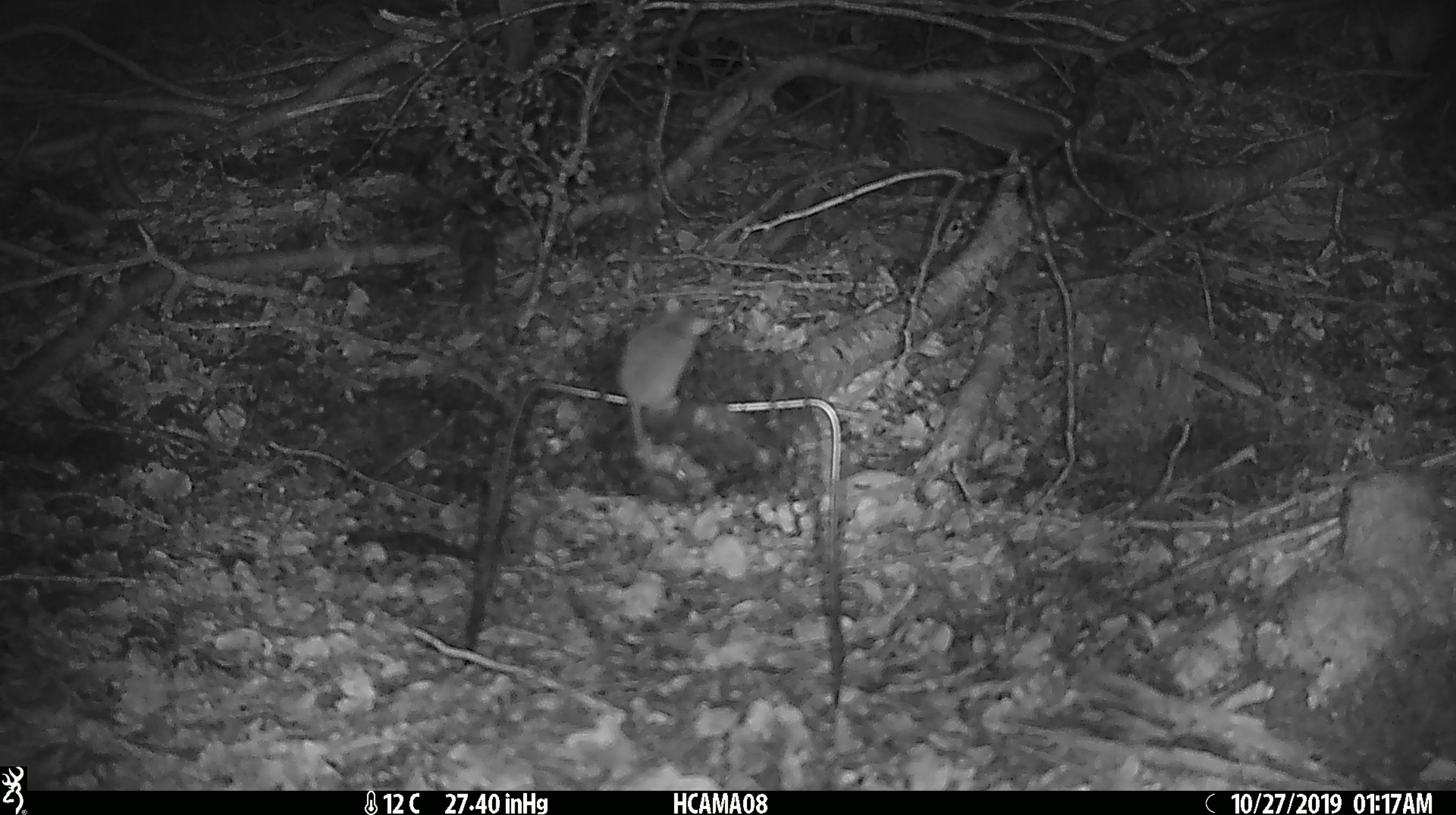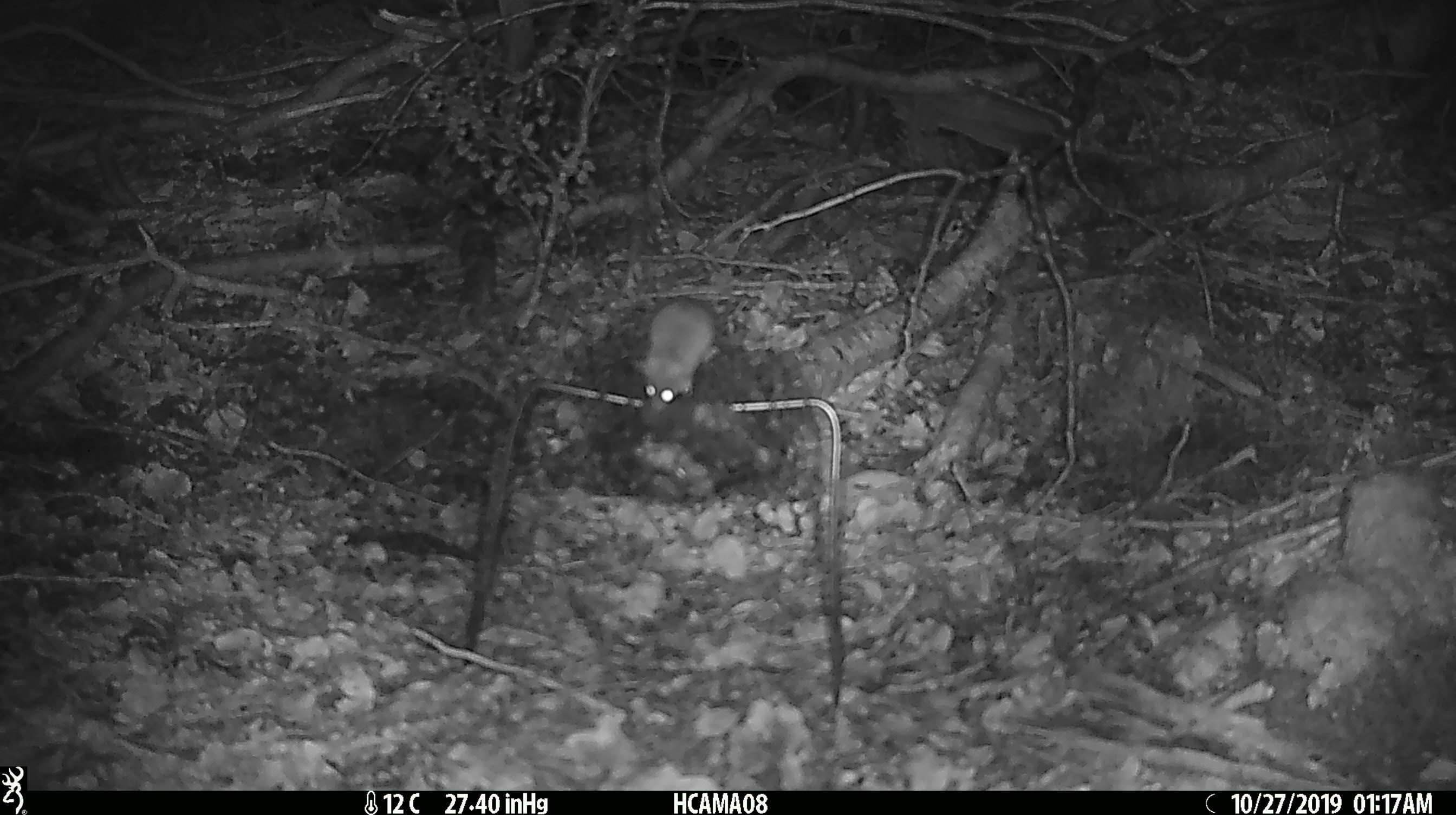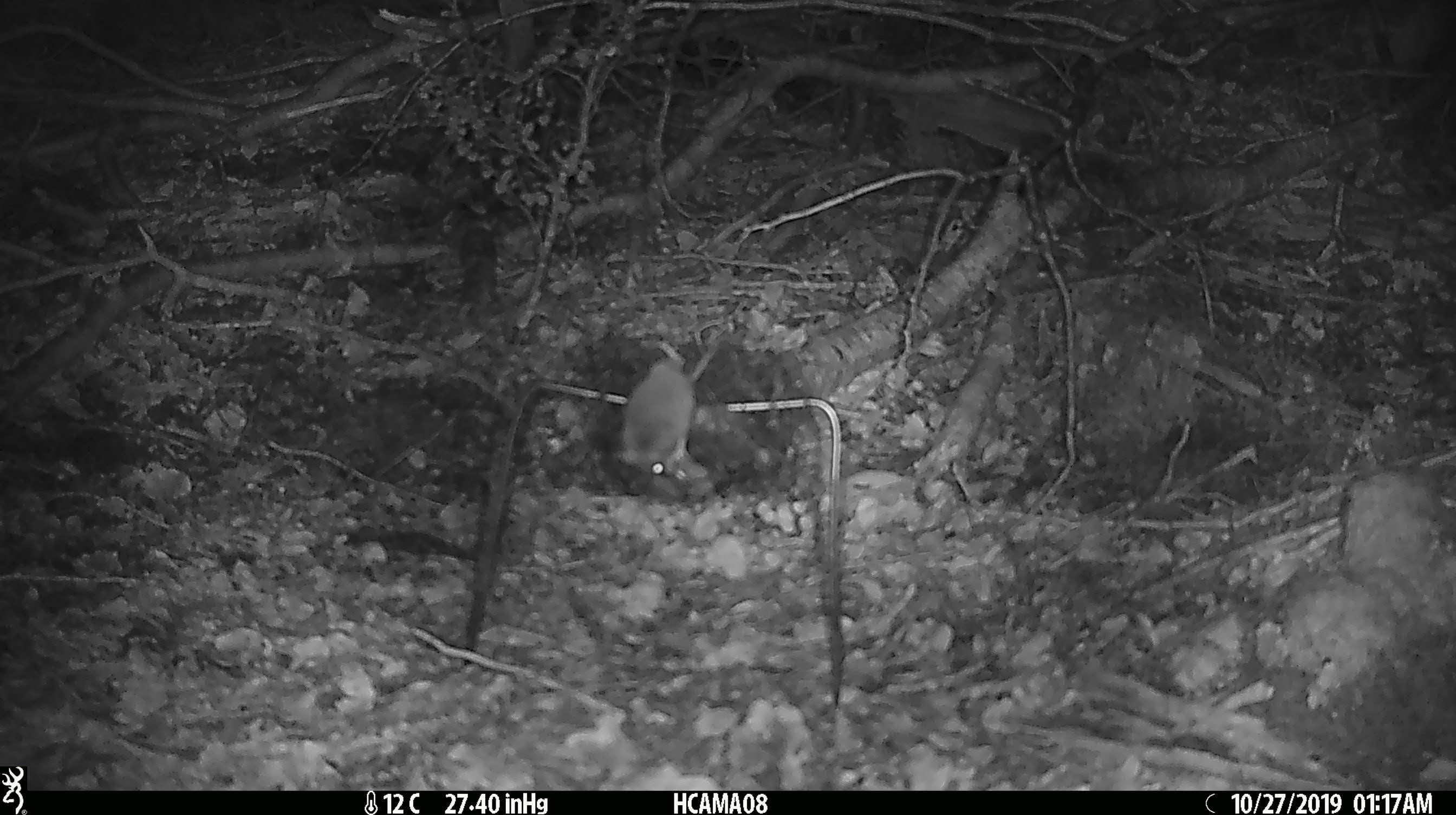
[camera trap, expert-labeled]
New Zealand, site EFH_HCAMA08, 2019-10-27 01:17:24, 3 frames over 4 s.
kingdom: Animalia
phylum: Chordata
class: Mammalia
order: Rodentia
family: Muridae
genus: Mus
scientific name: Mus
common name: mouse